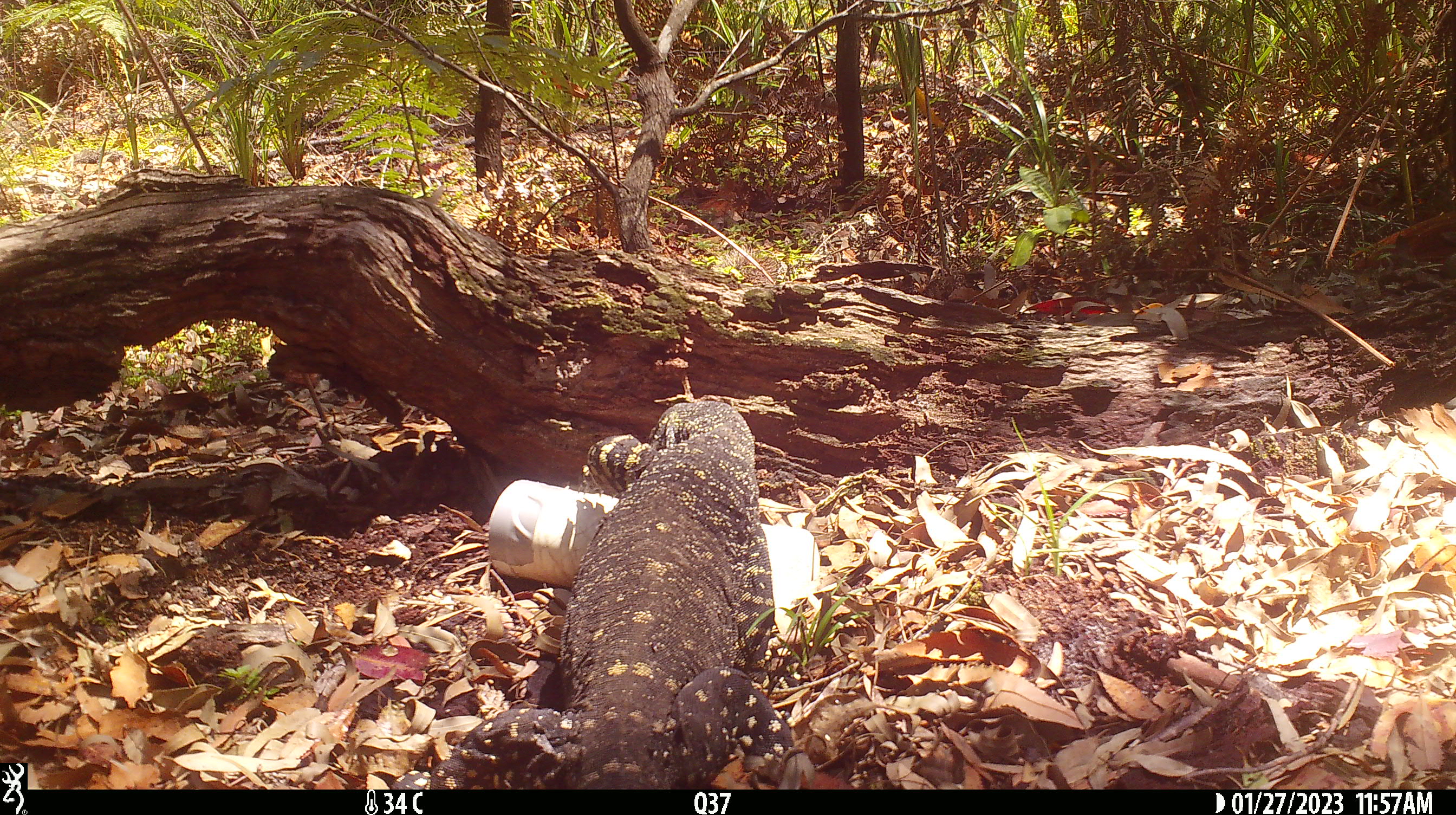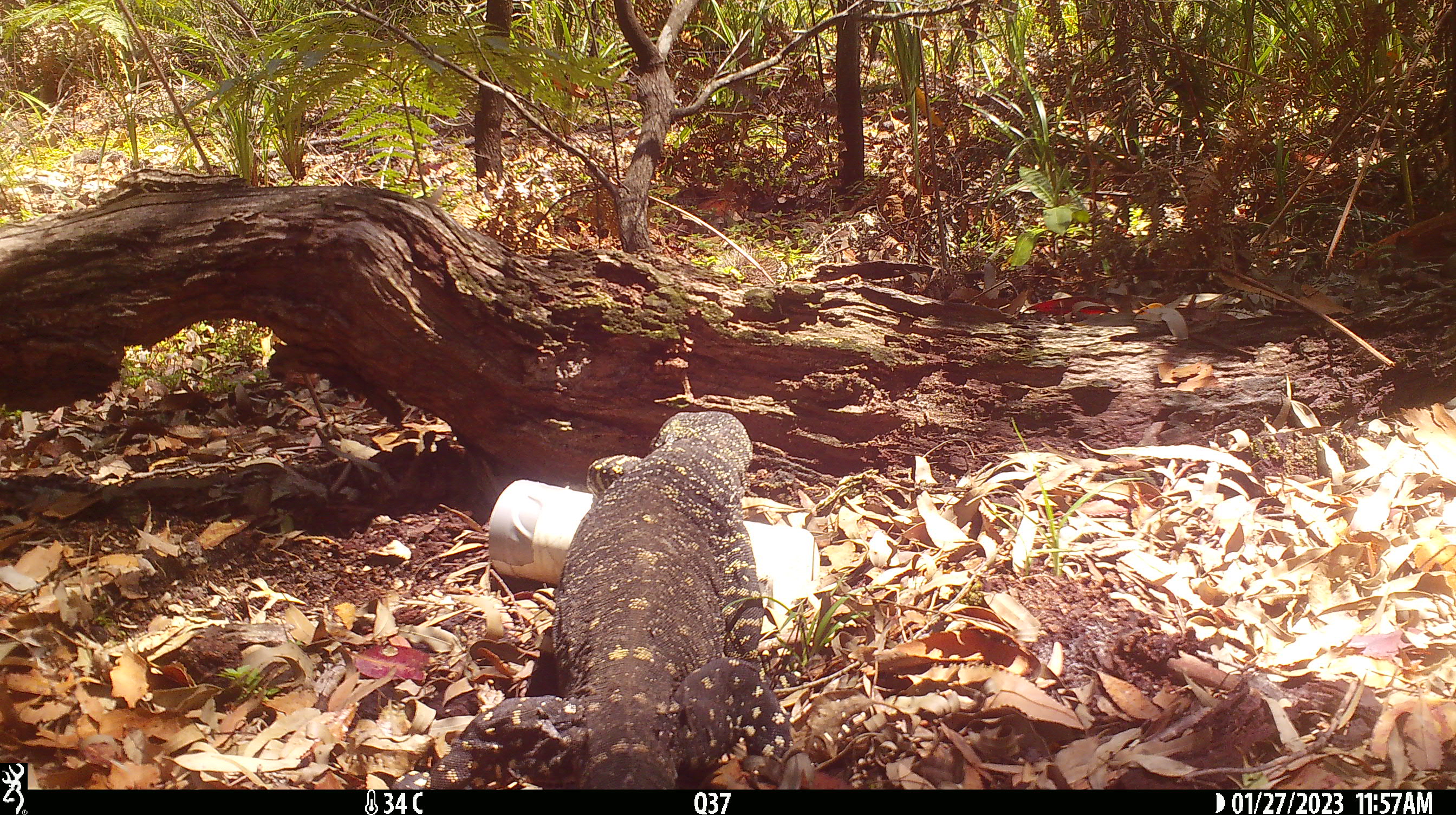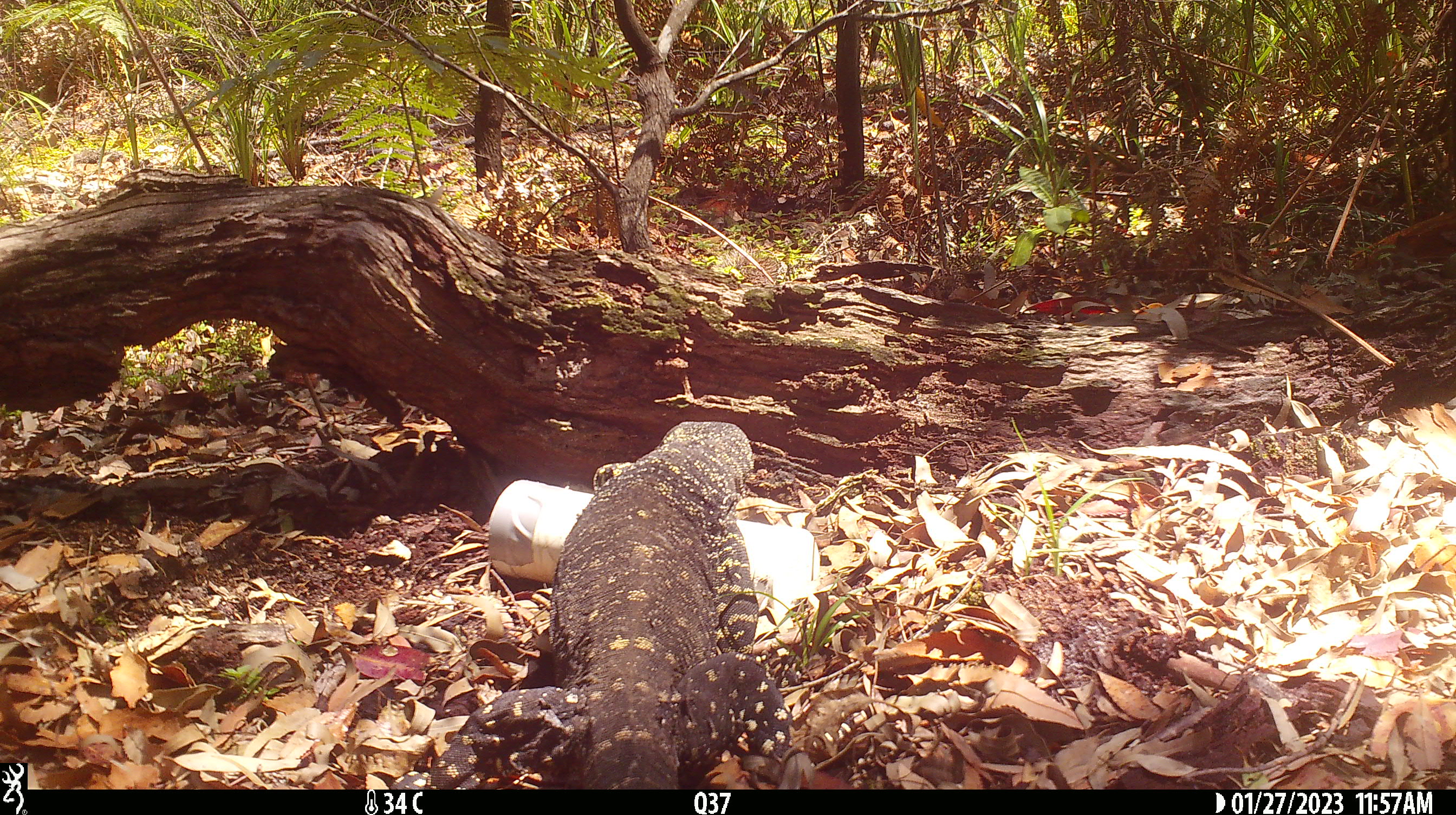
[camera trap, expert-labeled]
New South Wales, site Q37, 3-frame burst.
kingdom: Animalia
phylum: Chordata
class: Reptilia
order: Squamata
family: Varanidae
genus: Varanus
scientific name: Varanus varius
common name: lace monitor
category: goanna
Goanna (lace monitor) (Varanus varius).